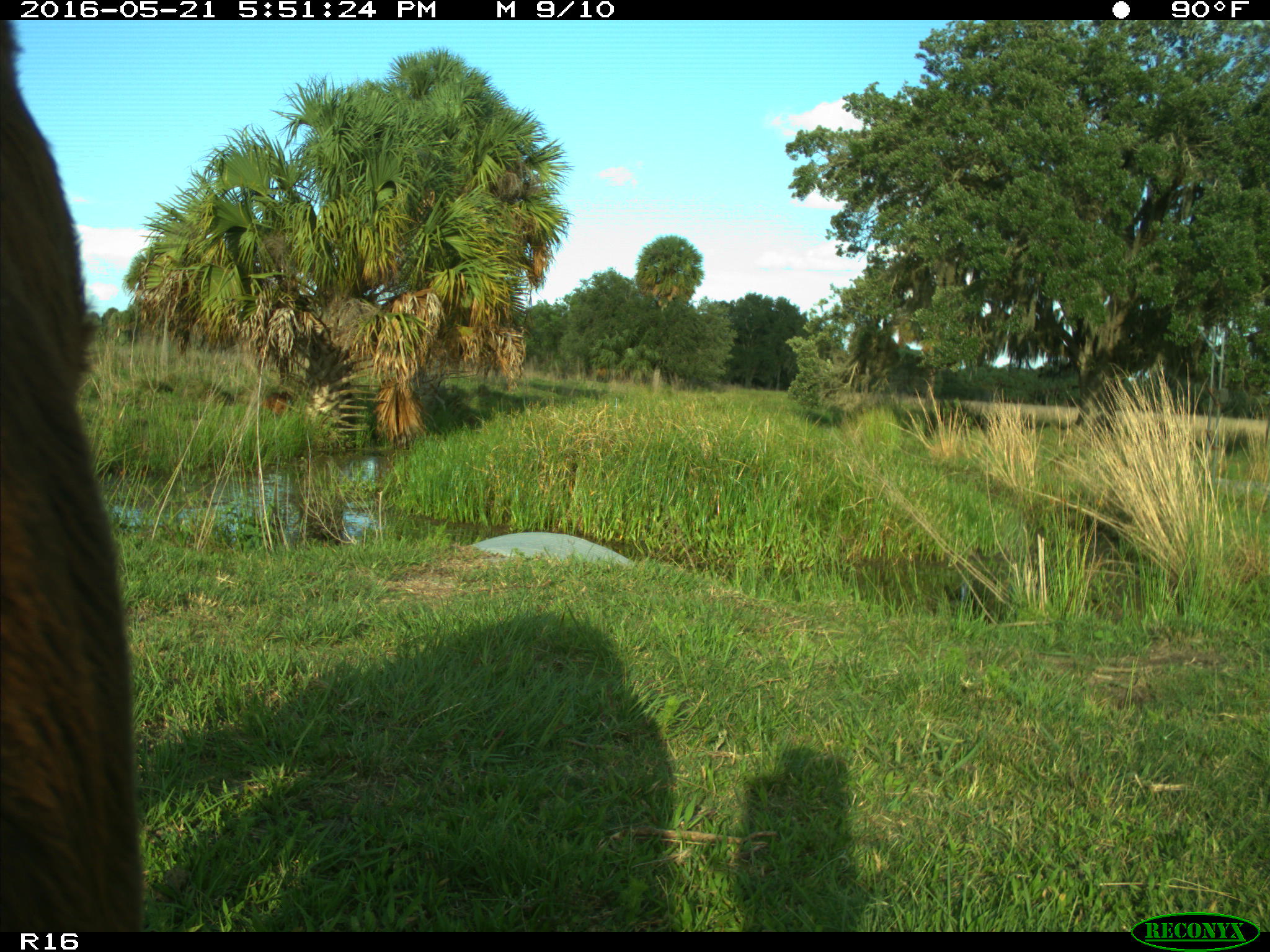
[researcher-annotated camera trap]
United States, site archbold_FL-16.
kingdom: Animalia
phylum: Chordata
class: Mammalia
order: Artiodactyla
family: Bovidae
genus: Bos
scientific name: Bos taurus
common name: domestic cow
Bos taurus (domestic cow).